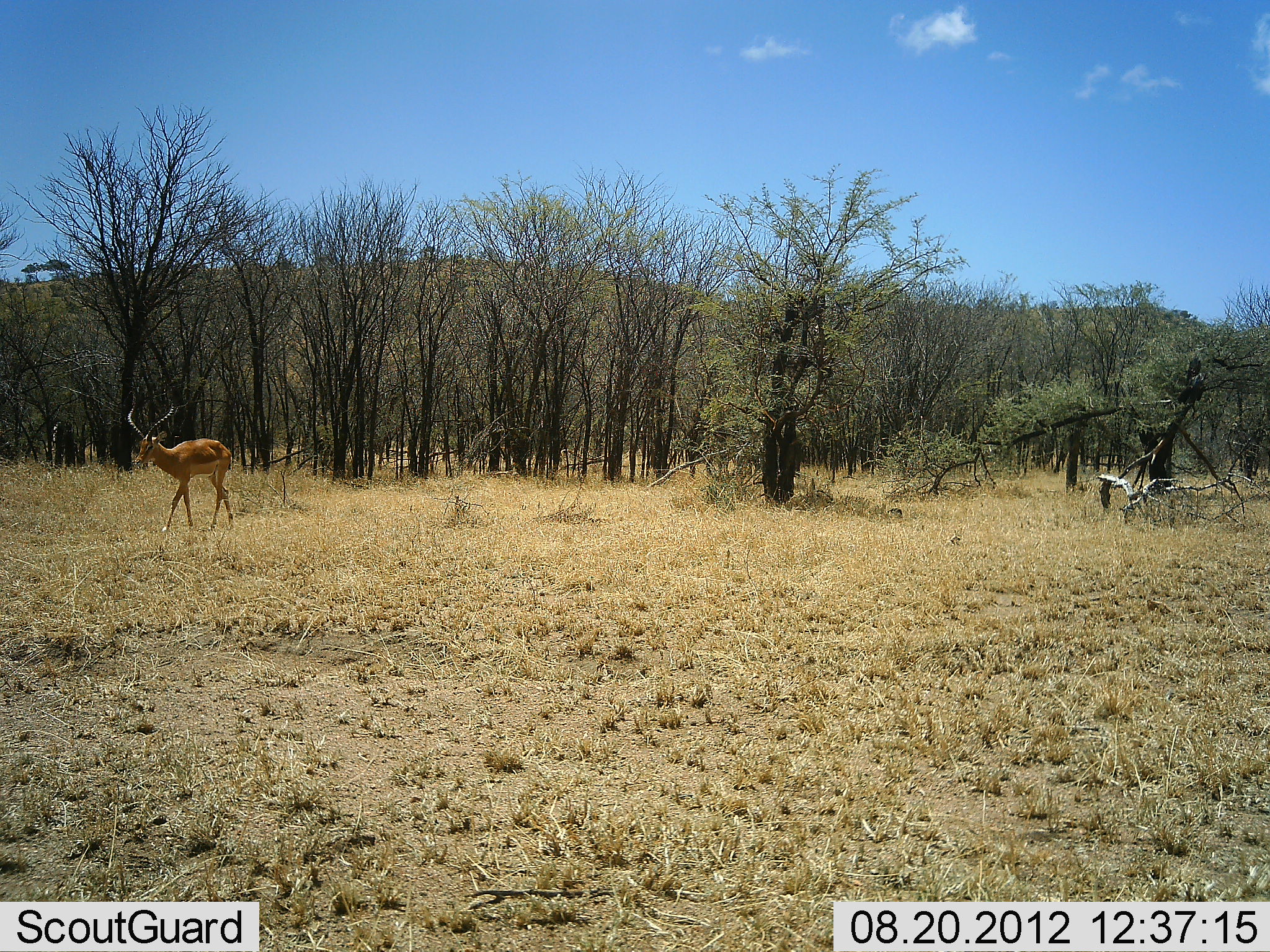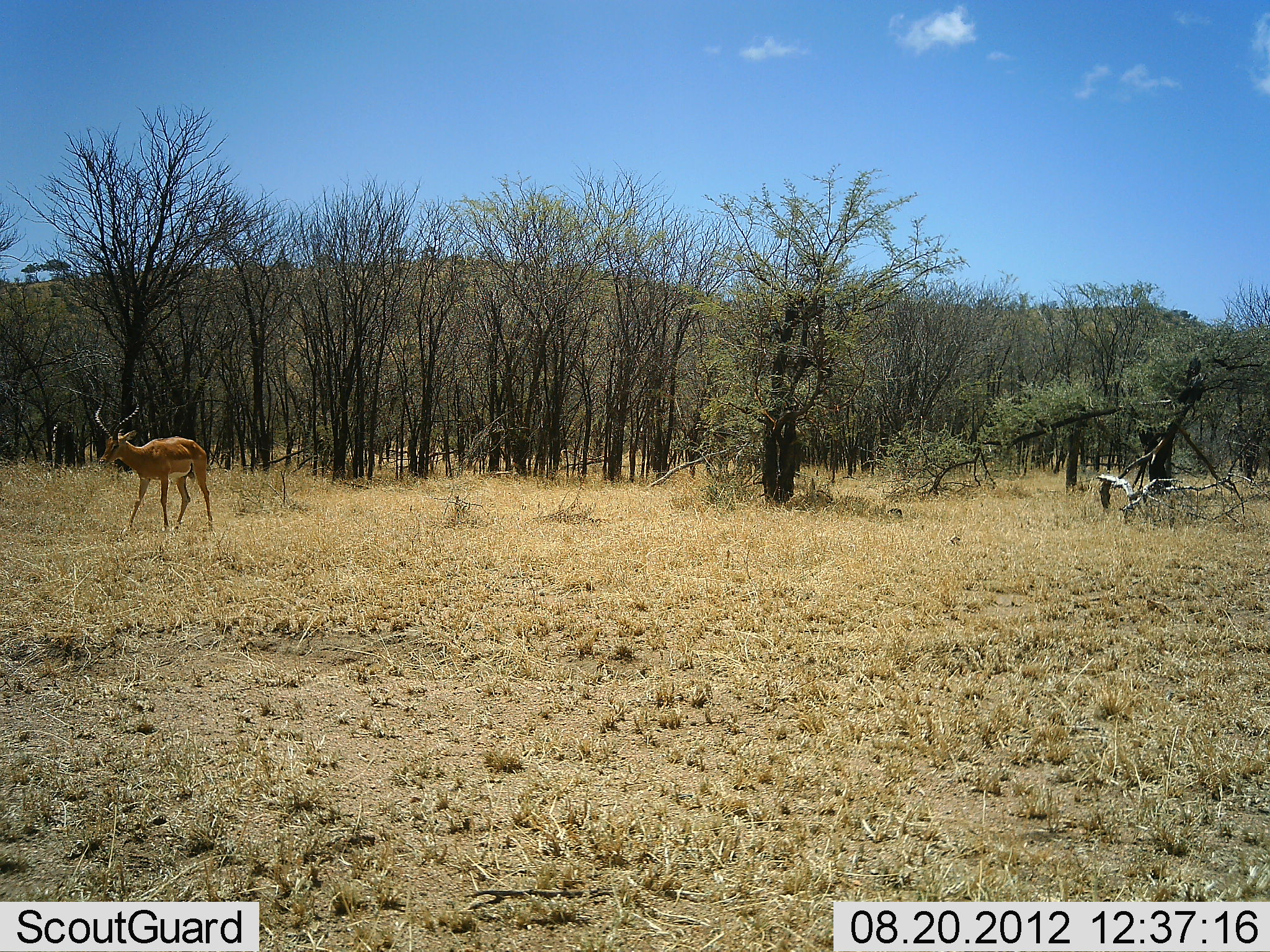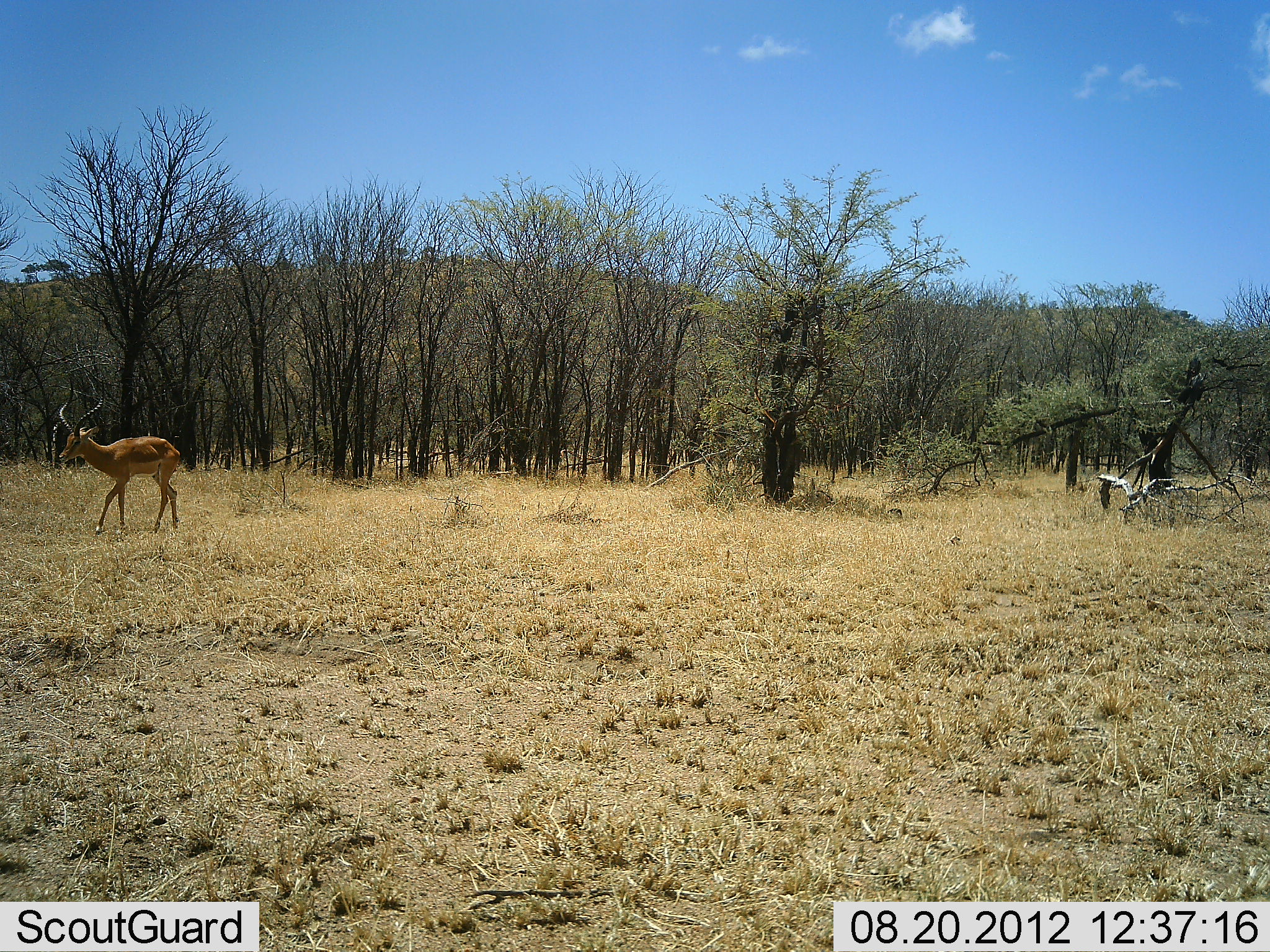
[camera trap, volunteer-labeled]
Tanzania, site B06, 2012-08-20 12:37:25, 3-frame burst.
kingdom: Animalia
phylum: Chordata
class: Mammalia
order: Artiodactyla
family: Bovidae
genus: Aepyceros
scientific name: Aepyceros melampus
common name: impala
Impala (Aepyceros melampus), count 1. Behavior (volunteer vote fractions): standing 20%, resting 0%, moving 80%, interacting 0%. Young present (vote fraction): 0%. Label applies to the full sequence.